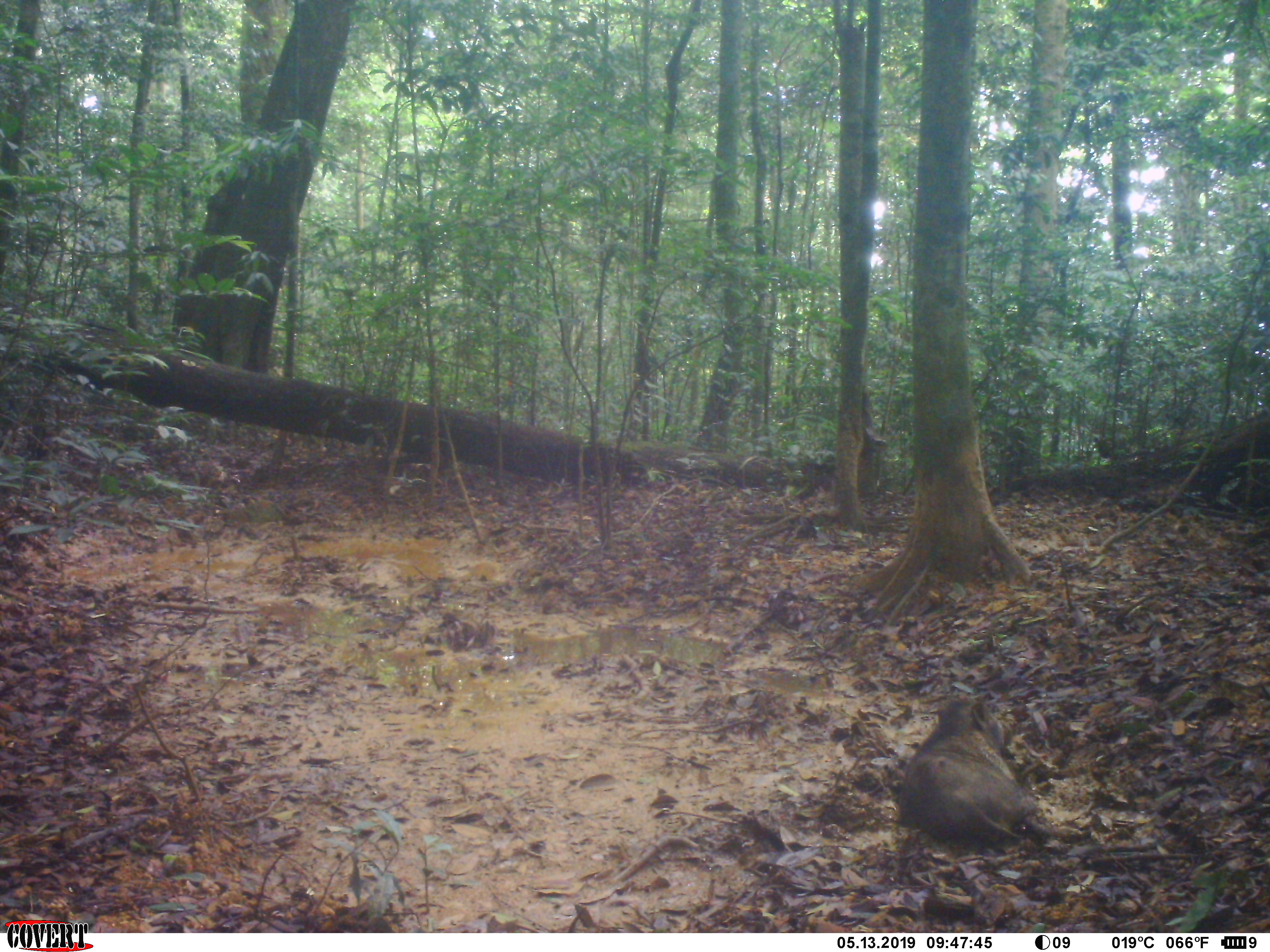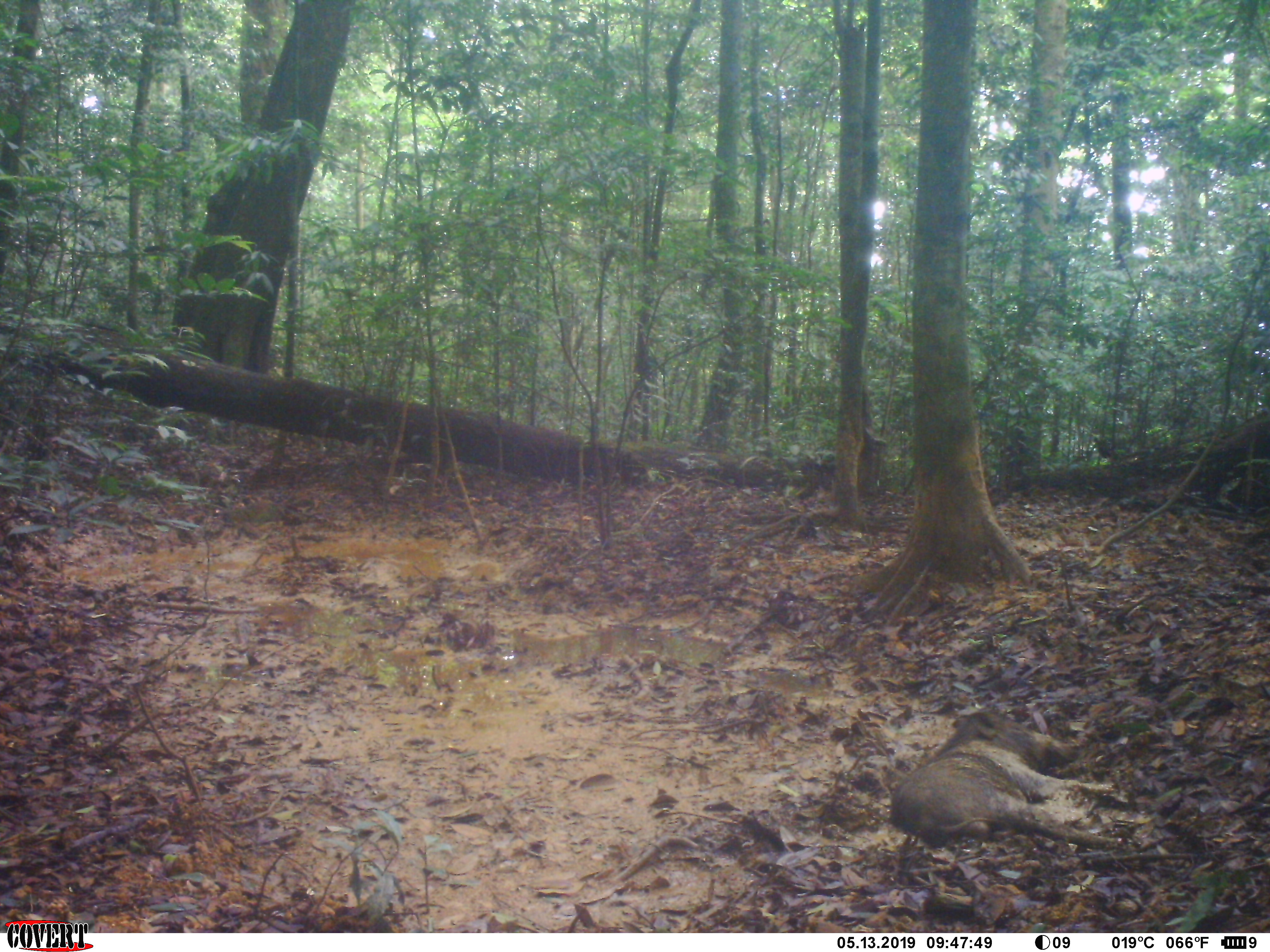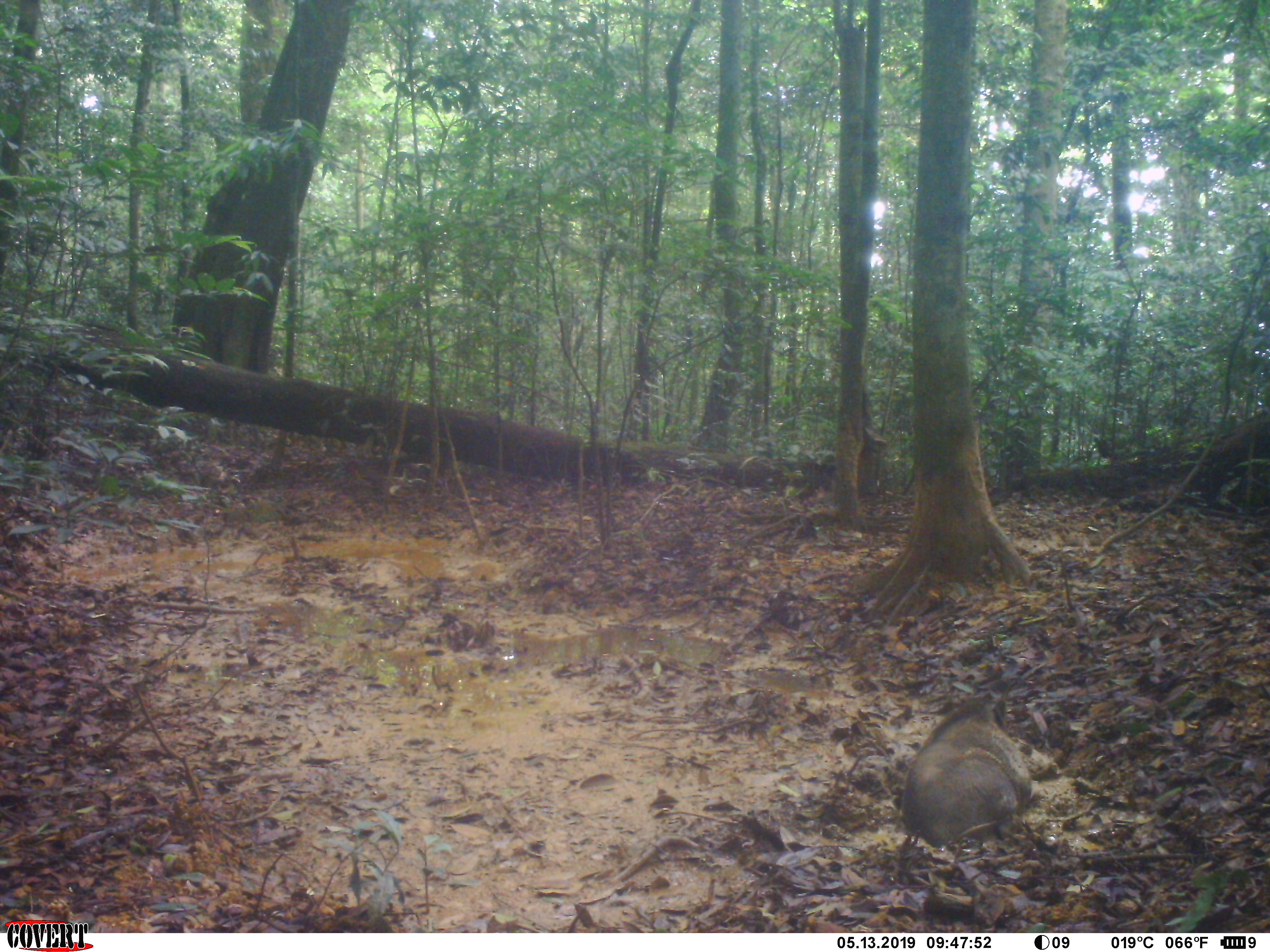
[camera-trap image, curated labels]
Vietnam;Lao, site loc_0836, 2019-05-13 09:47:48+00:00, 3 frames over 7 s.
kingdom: Animalia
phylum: Chordata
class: Mammalia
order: Artiodactyla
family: Suidae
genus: Sus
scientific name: Sus scrofa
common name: eurasian wild pig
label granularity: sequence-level